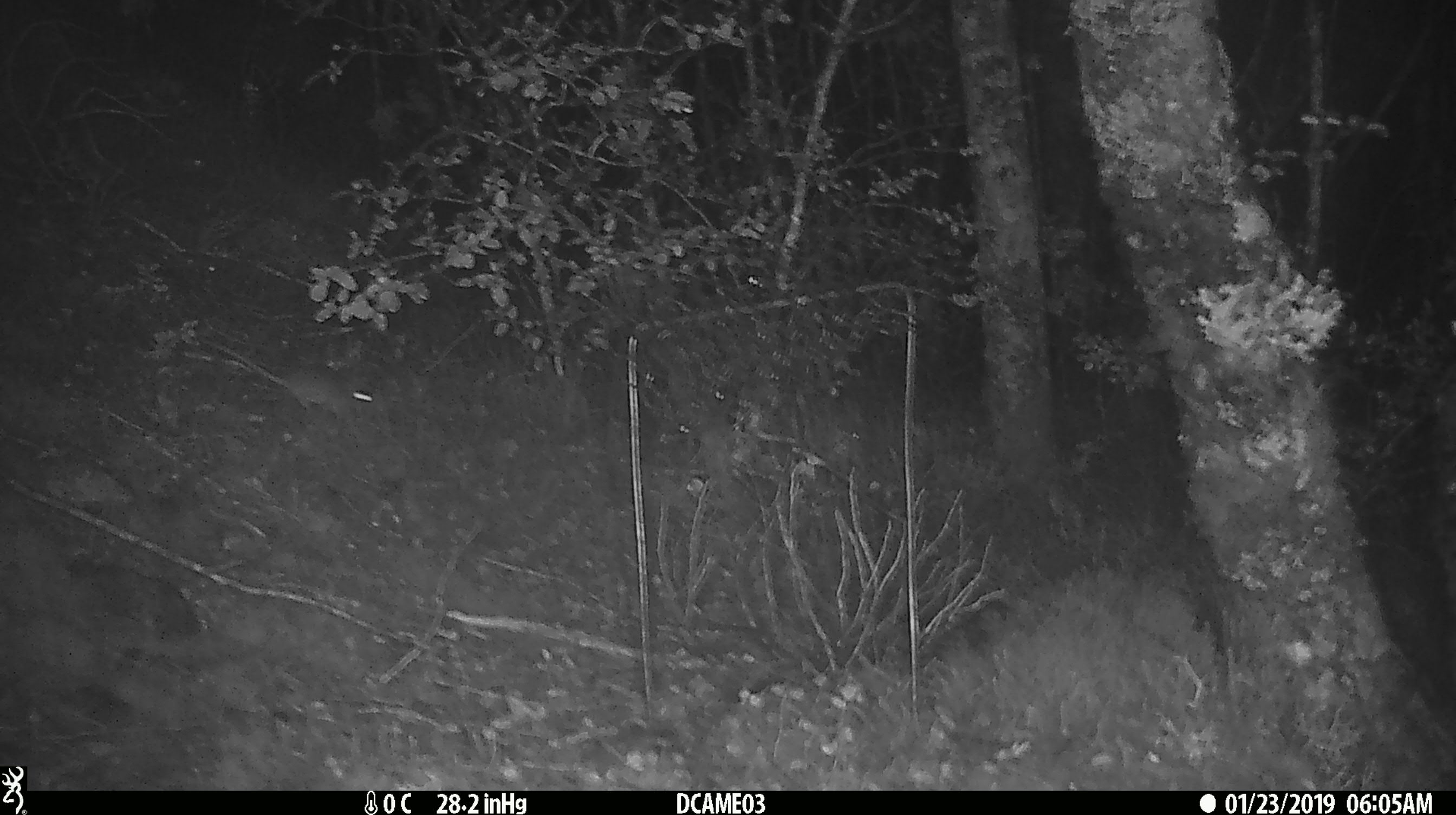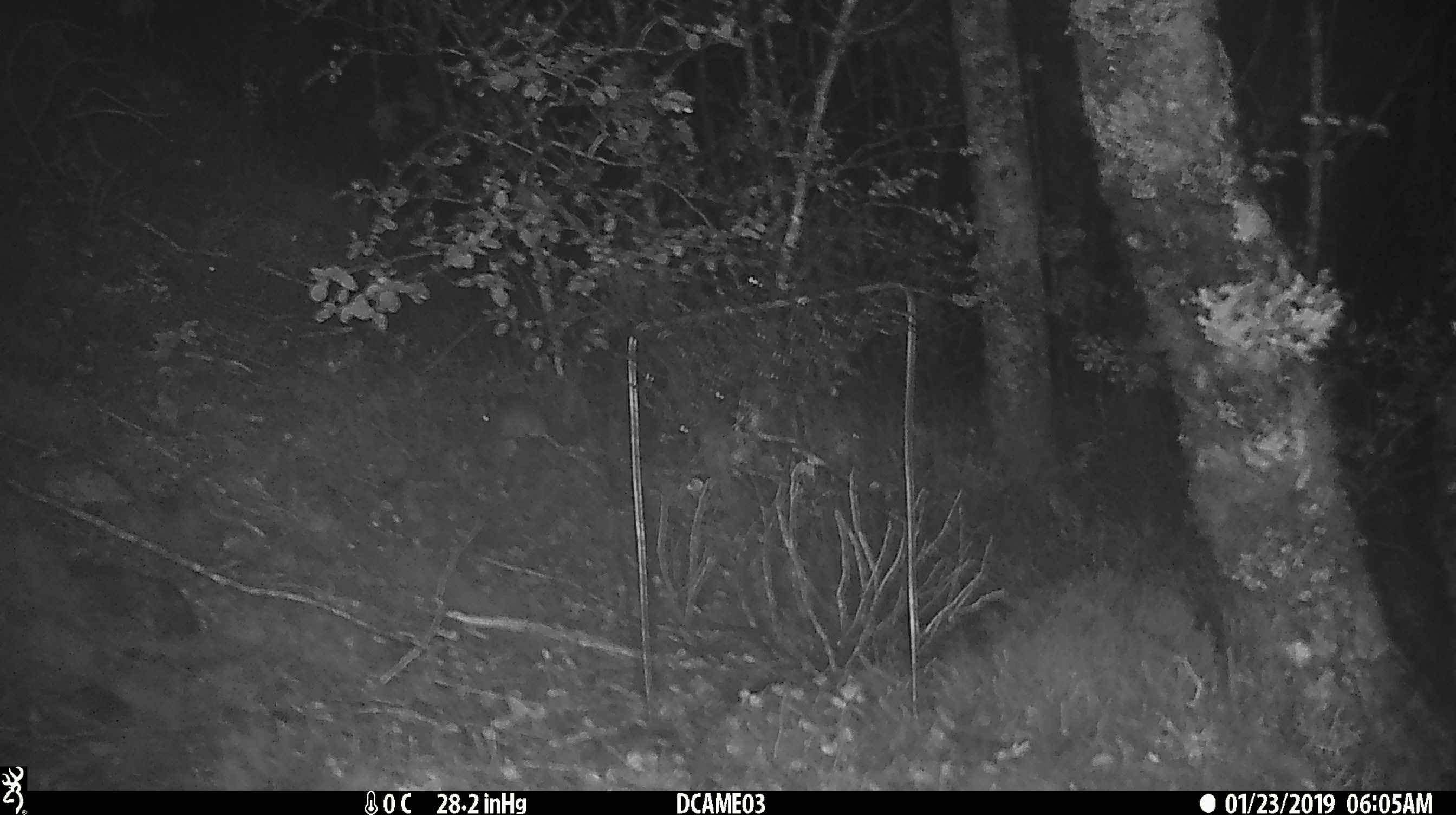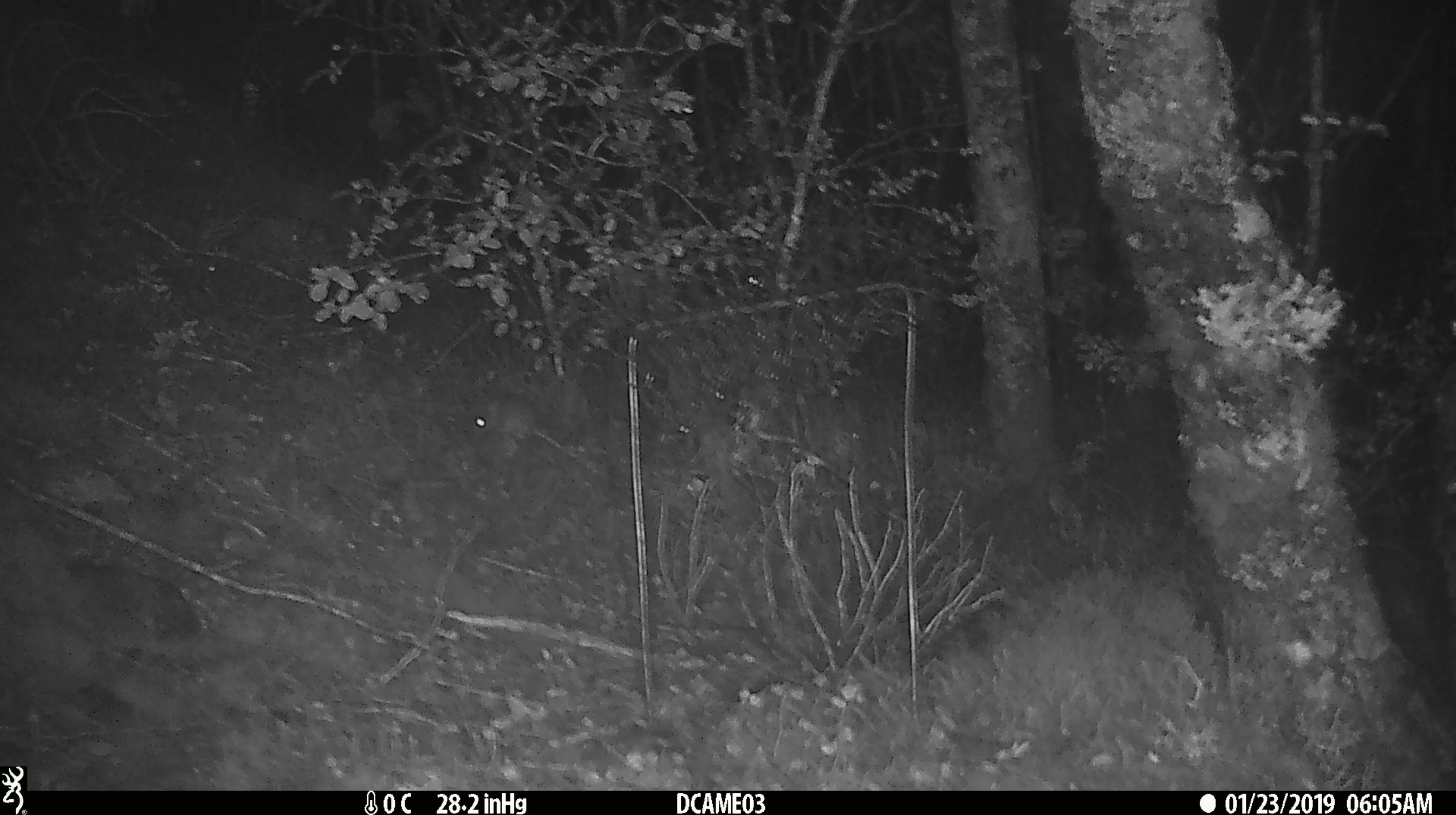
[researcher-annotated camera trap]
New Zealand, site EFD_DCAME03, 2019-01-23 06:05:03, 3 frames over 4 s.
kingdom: Animalia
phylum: Chordata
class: Mammalia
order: Rodentia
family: Muridae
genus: Mus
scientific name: Mus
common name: mouse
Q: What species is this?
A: Mouse (Mus).